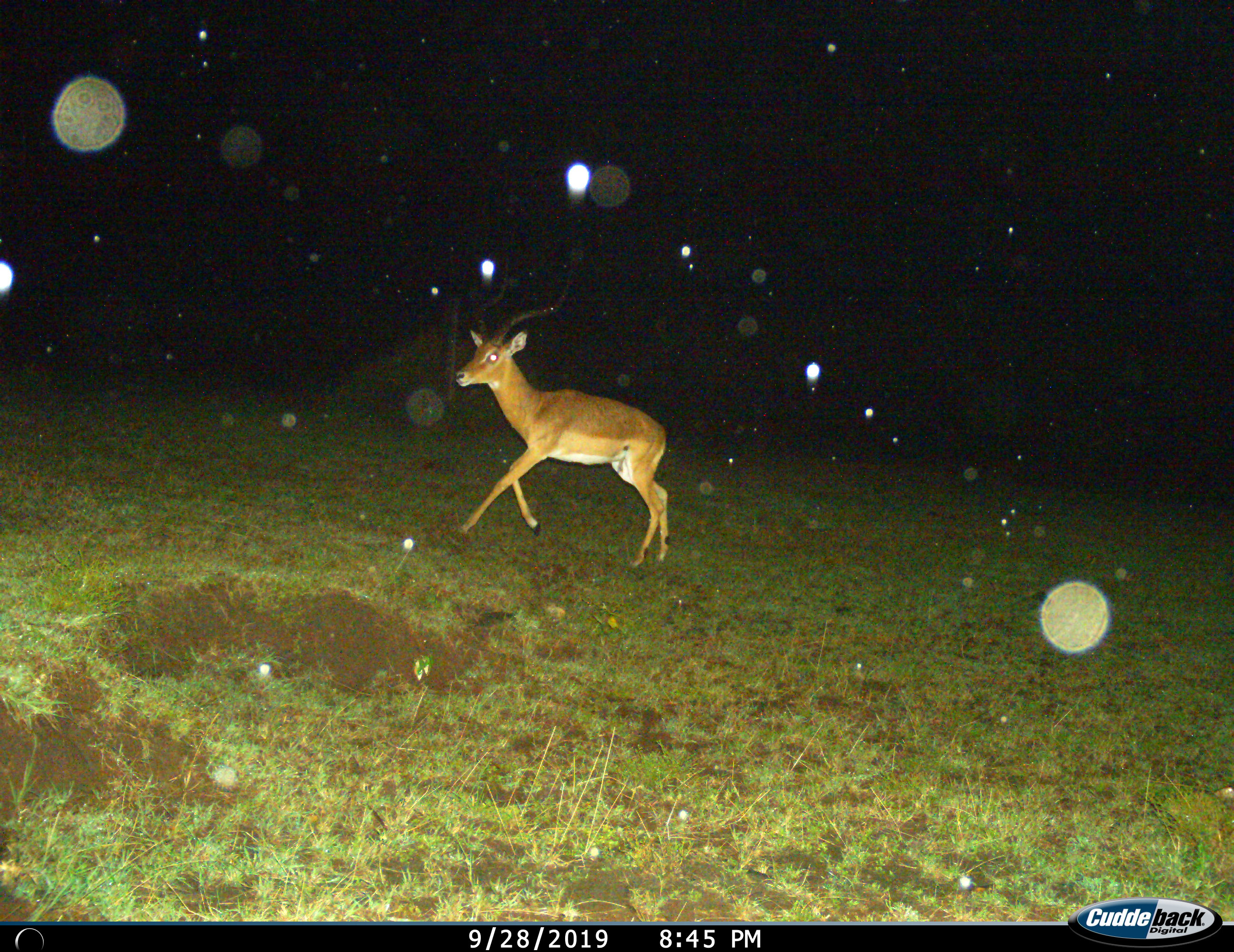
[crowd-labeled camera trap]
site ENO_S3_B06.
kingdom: Animalia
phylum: Chordata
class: Mammalia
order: Artiodactyla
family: Bovidae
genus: Aepyceros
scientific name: Aepyceros melampus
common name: impala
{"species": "impala (Aepyceros melampus)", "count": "1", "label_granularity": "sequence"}